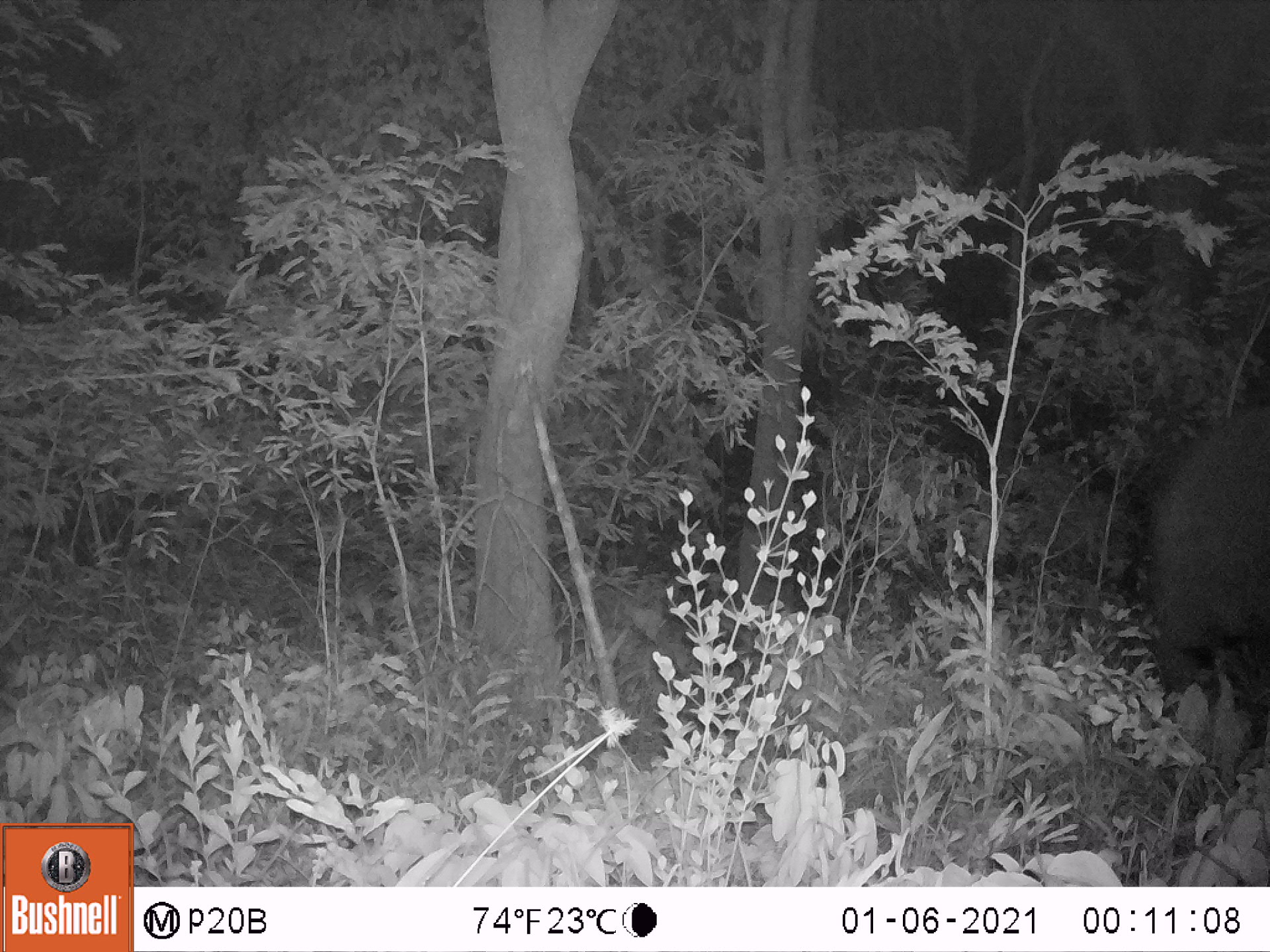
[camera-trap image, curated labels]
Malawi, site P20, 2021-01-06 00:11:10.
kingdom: Animalia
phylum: Chordata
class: Mammalia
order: Proboscidea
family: Elephantidae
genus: Loxodonta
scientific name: Loxodonta africana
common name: african savanna elephant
African savanna elephant (Loxodonta africana), count 1.